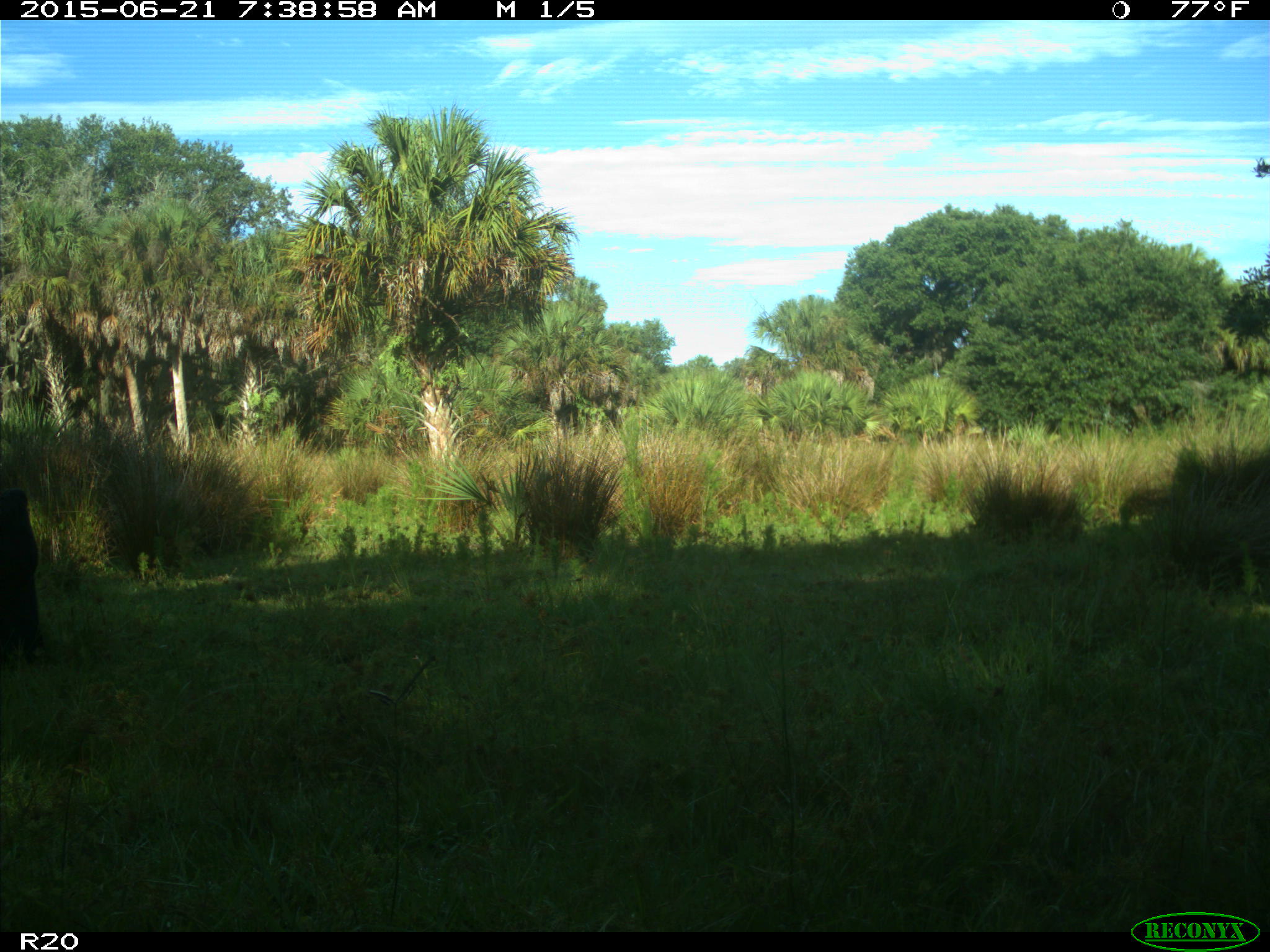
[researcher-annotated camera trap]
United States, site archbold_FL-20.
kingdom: Animalia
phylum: Chordata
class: Mammalia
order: Artiodactyla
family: Bovidae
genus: Bos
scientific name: Bos taurus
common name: domestic cow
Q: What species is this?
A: Bos taurus (domestic cow).